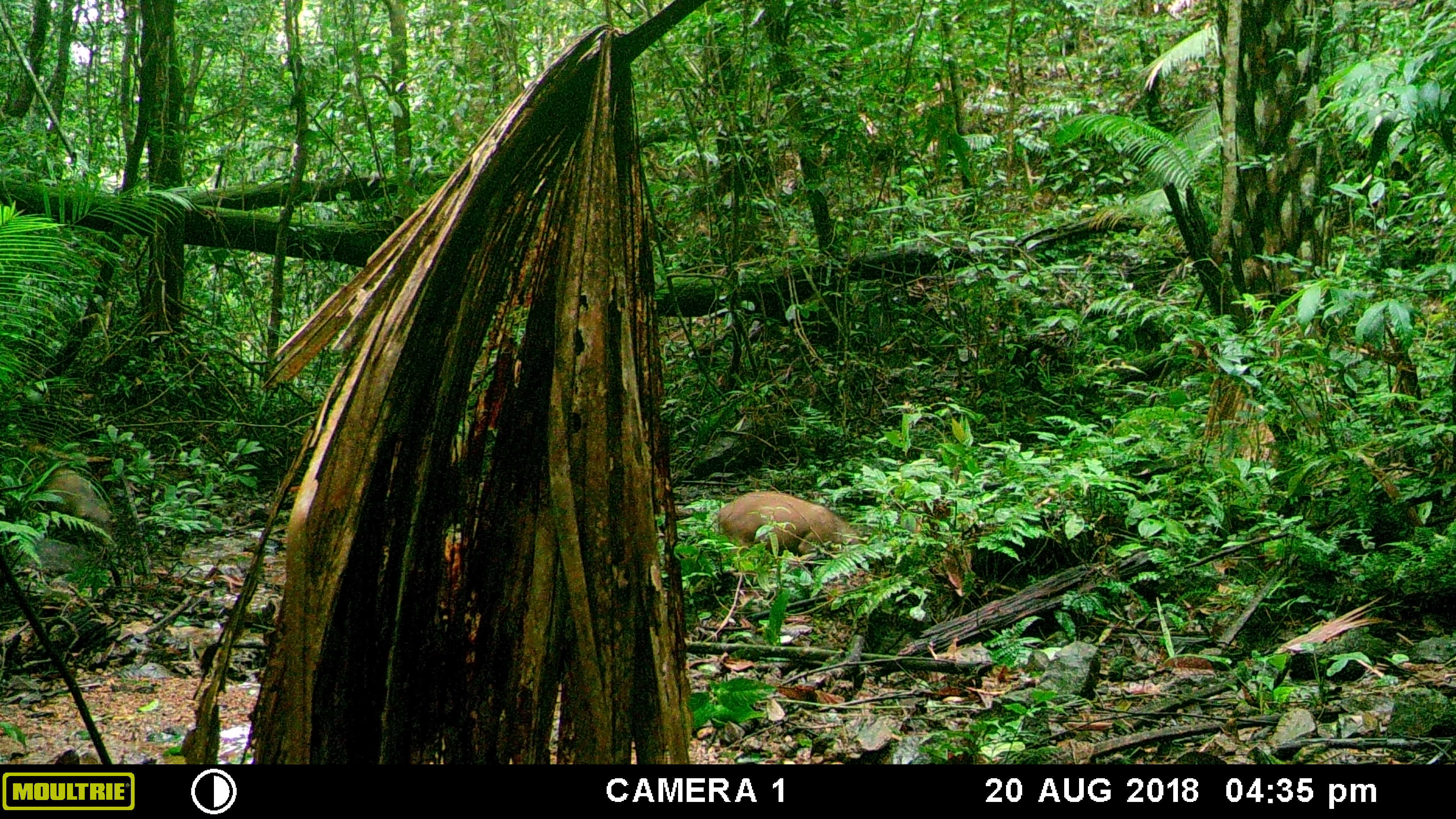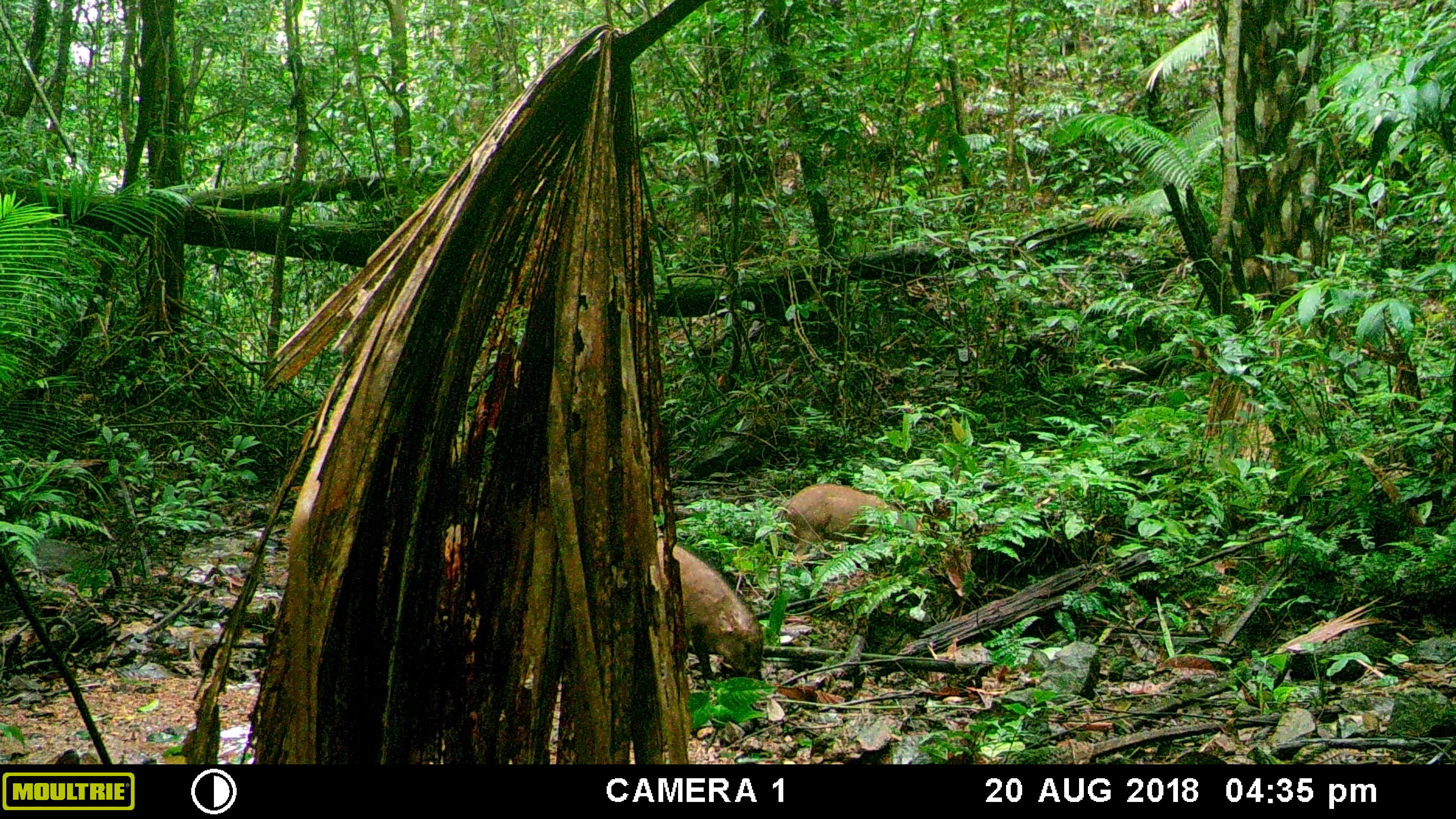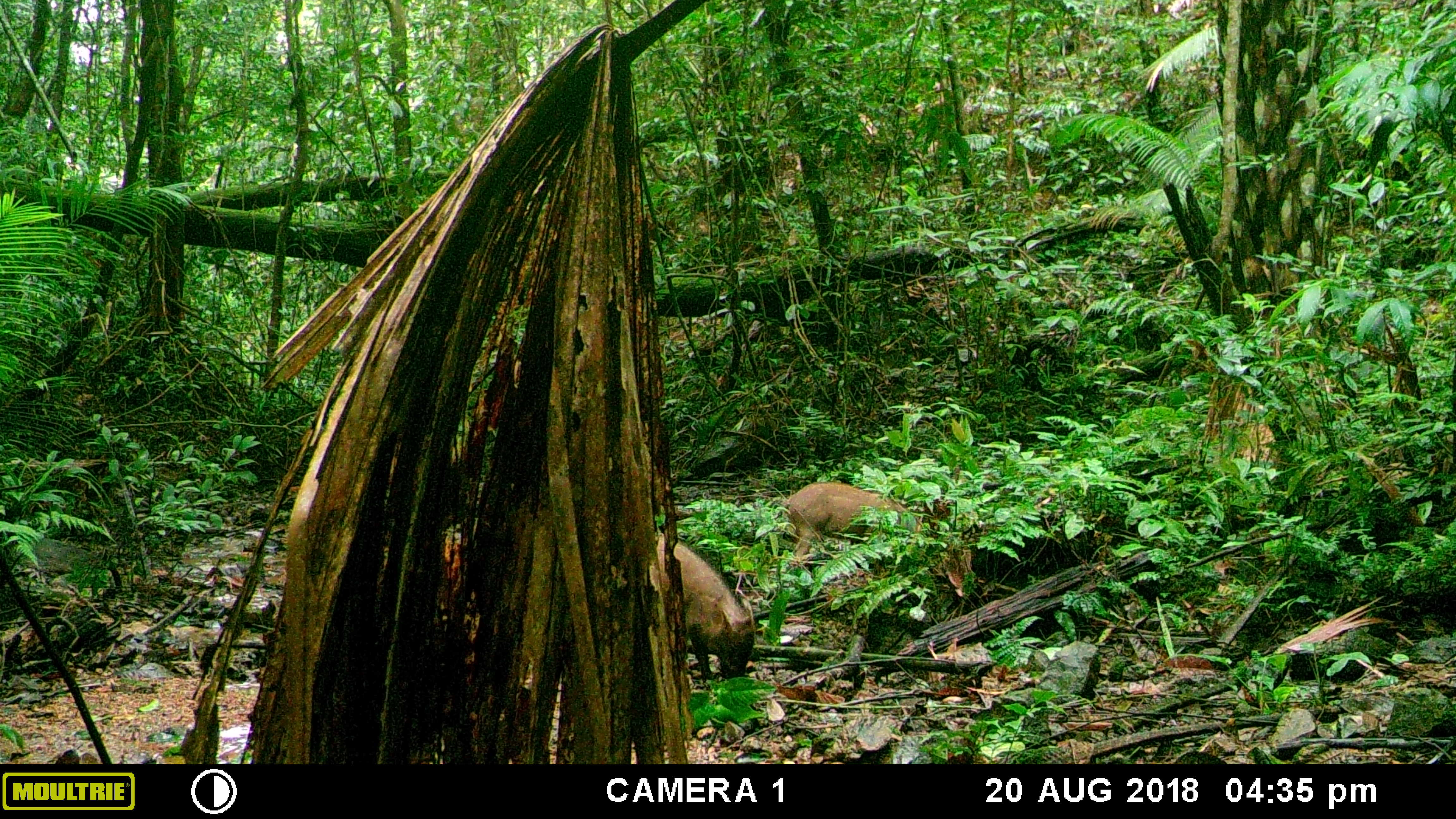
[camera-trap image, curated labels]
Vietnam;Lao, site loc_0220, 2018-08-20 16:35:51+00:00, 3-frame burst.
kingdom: Animalia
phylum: Chordata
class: Mammalia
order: Artiodactyla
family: Suidae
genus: Sus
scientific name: Sus scrofa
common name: eurasian wild pig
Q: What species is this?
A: Eurasian wild pig (Sus scrofa).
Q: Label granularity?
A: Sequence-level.